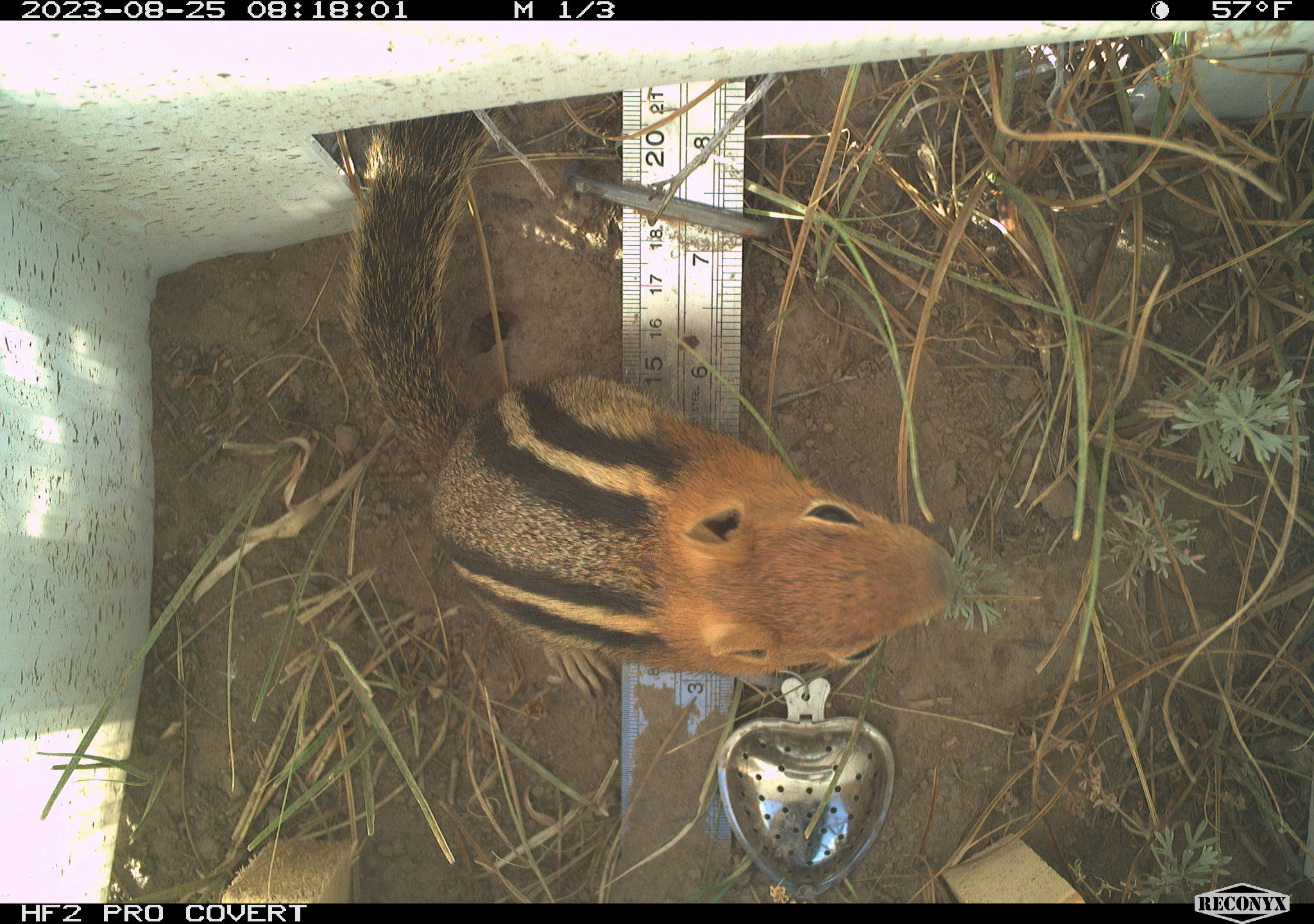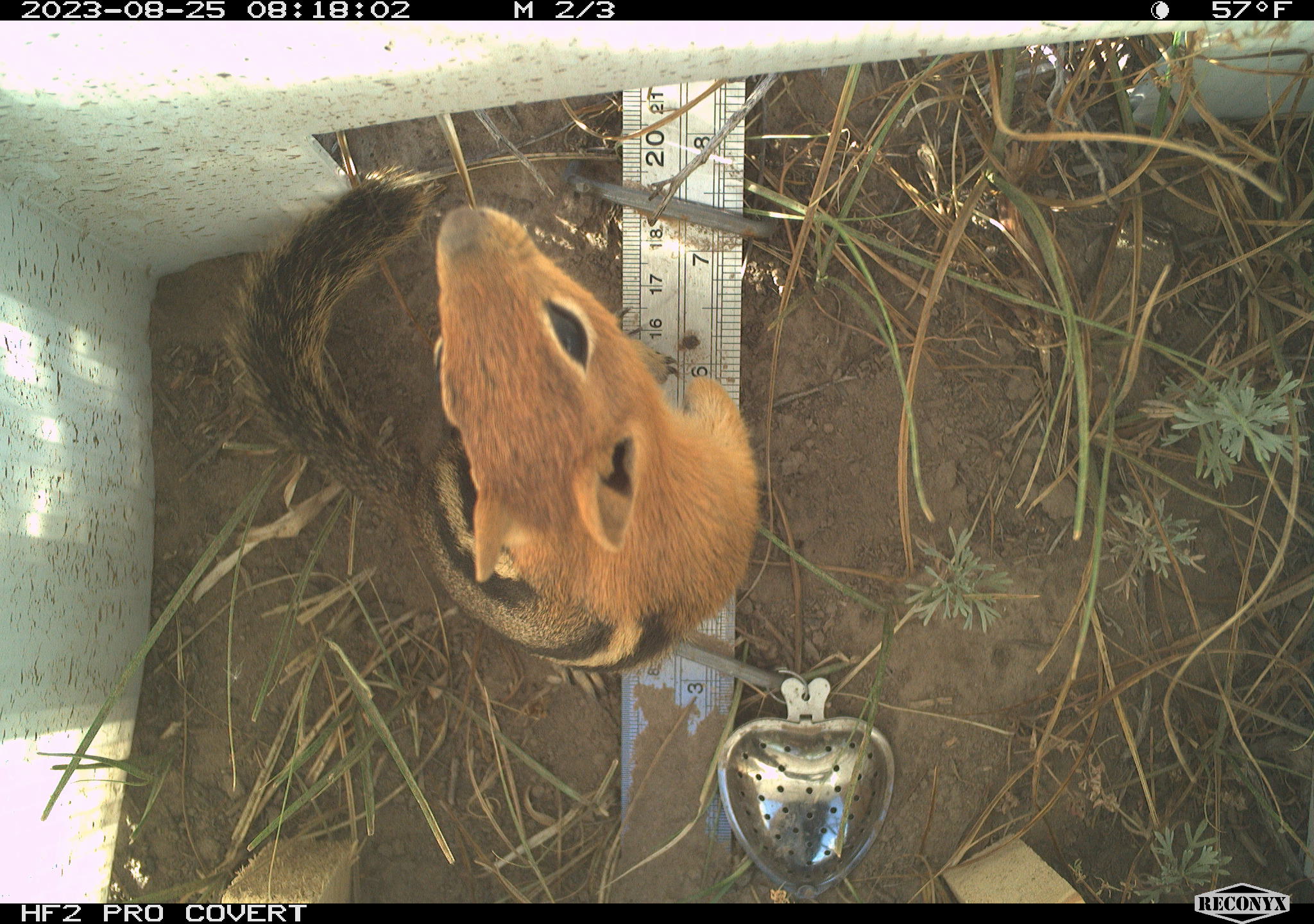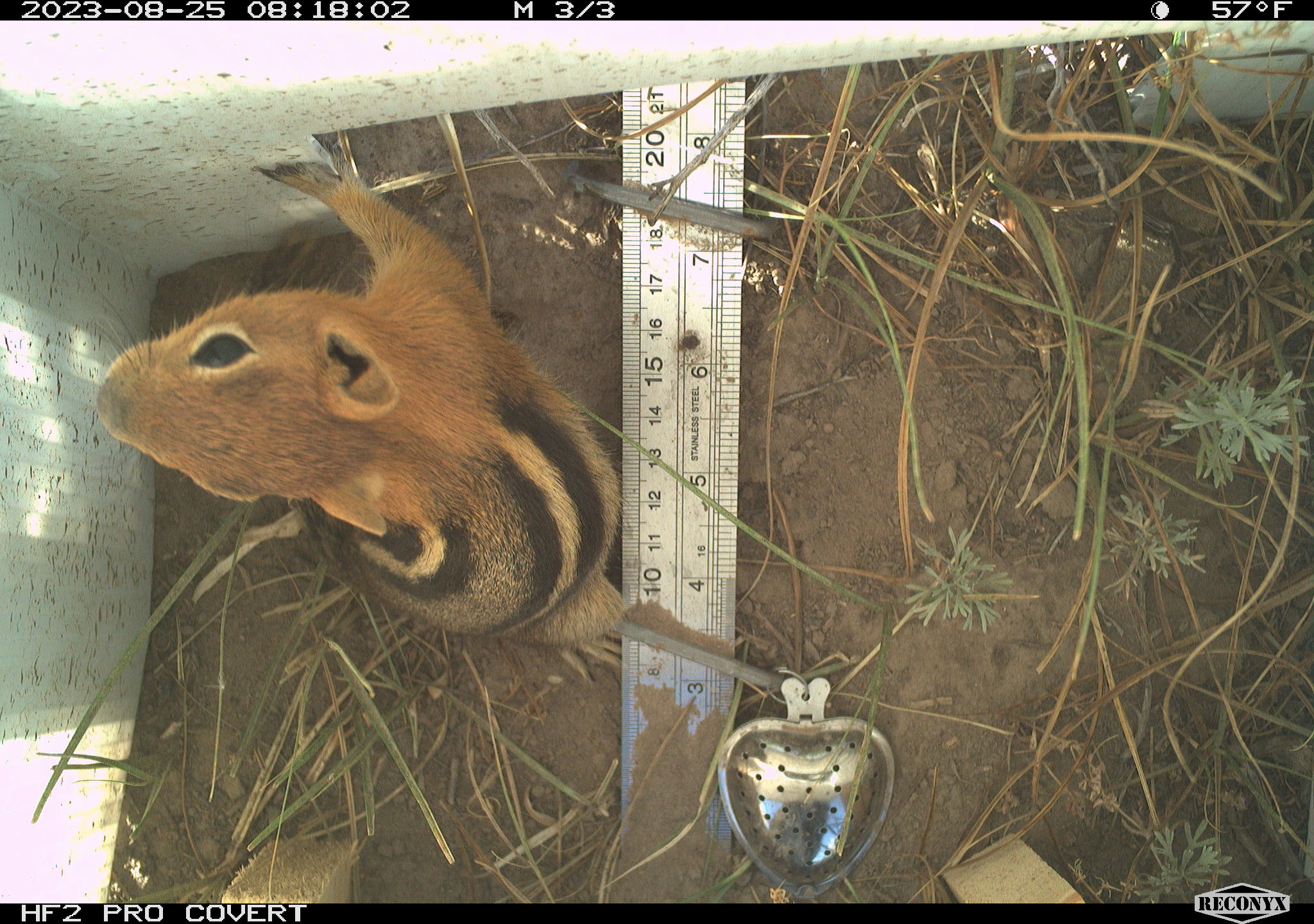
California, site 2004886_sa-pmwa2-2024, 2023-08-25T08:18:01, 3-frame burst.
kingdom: Animalia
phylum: Chordata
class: Mammalia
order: Rodentia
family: Sciuridae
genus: Callospermophilus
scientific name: Callospermophilus lateralis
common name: golden mantled ground squirrel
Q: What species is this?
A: Golden mantled ground squirrel (Callospermophilus lateralis).